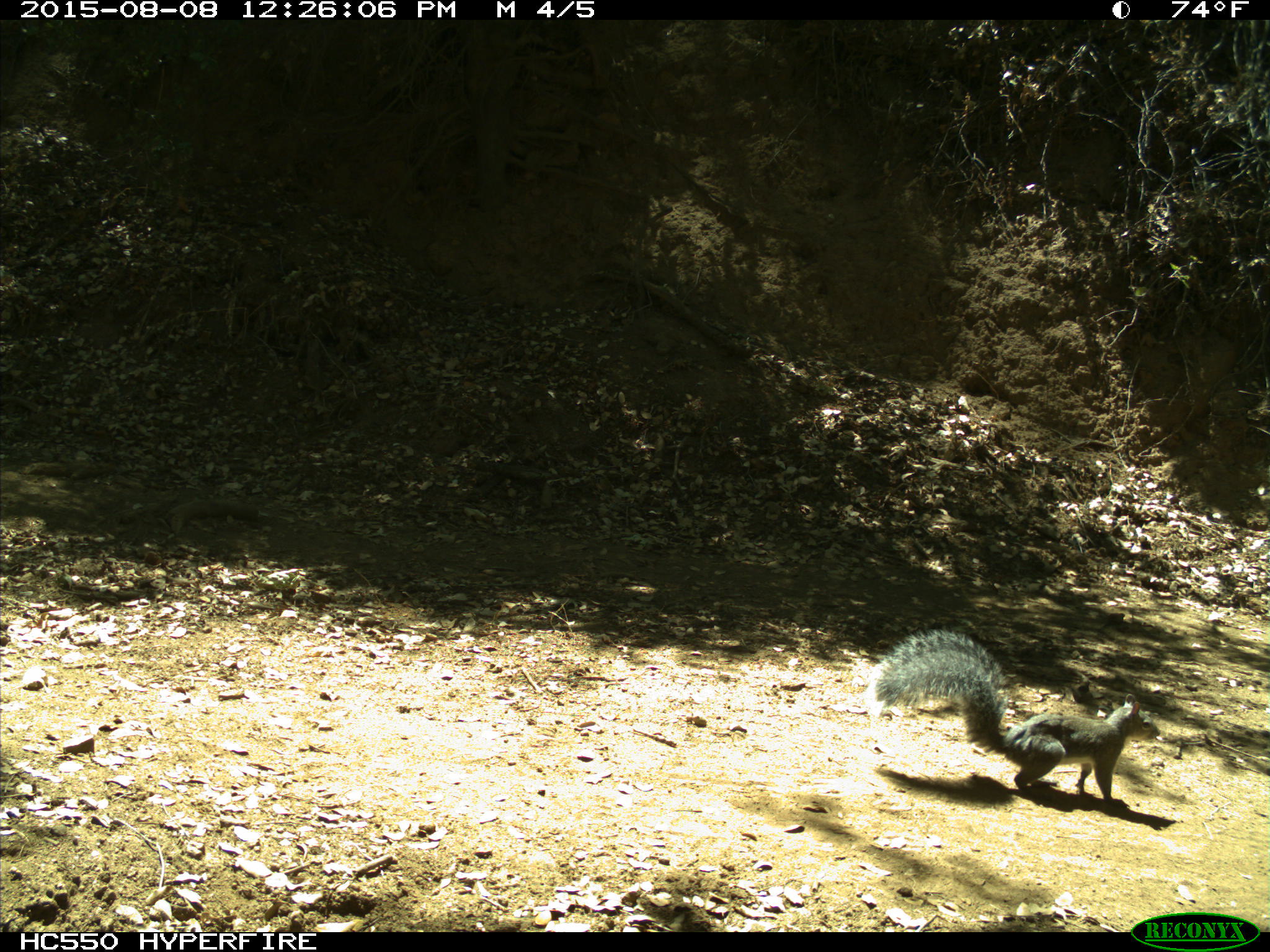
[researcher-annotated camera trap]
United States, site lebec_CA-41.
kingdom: Animalia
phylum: Chordata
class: Mammalia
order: Rodentia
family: Sciuridae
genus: Sciurus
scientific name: Sciurus carolinensis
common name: eastern gray squirrel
Sciurus carolinensis (eastern gray squirrel).